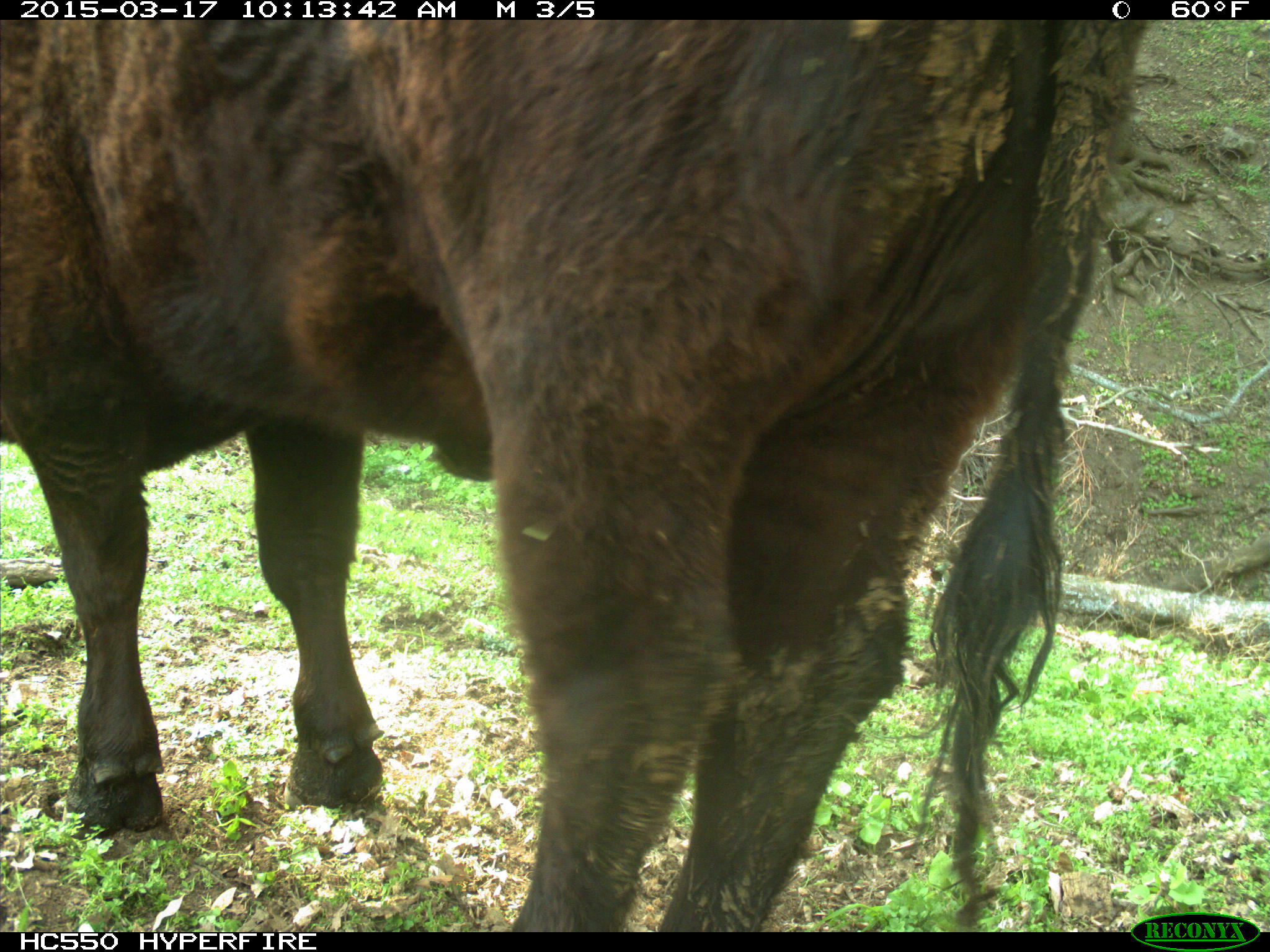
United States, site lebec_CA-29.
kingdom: Animalia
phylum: Chordata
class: Mammalia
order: Artiodactyla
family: Bovidae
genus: Bos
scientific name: Bos taurus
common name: domestic cow